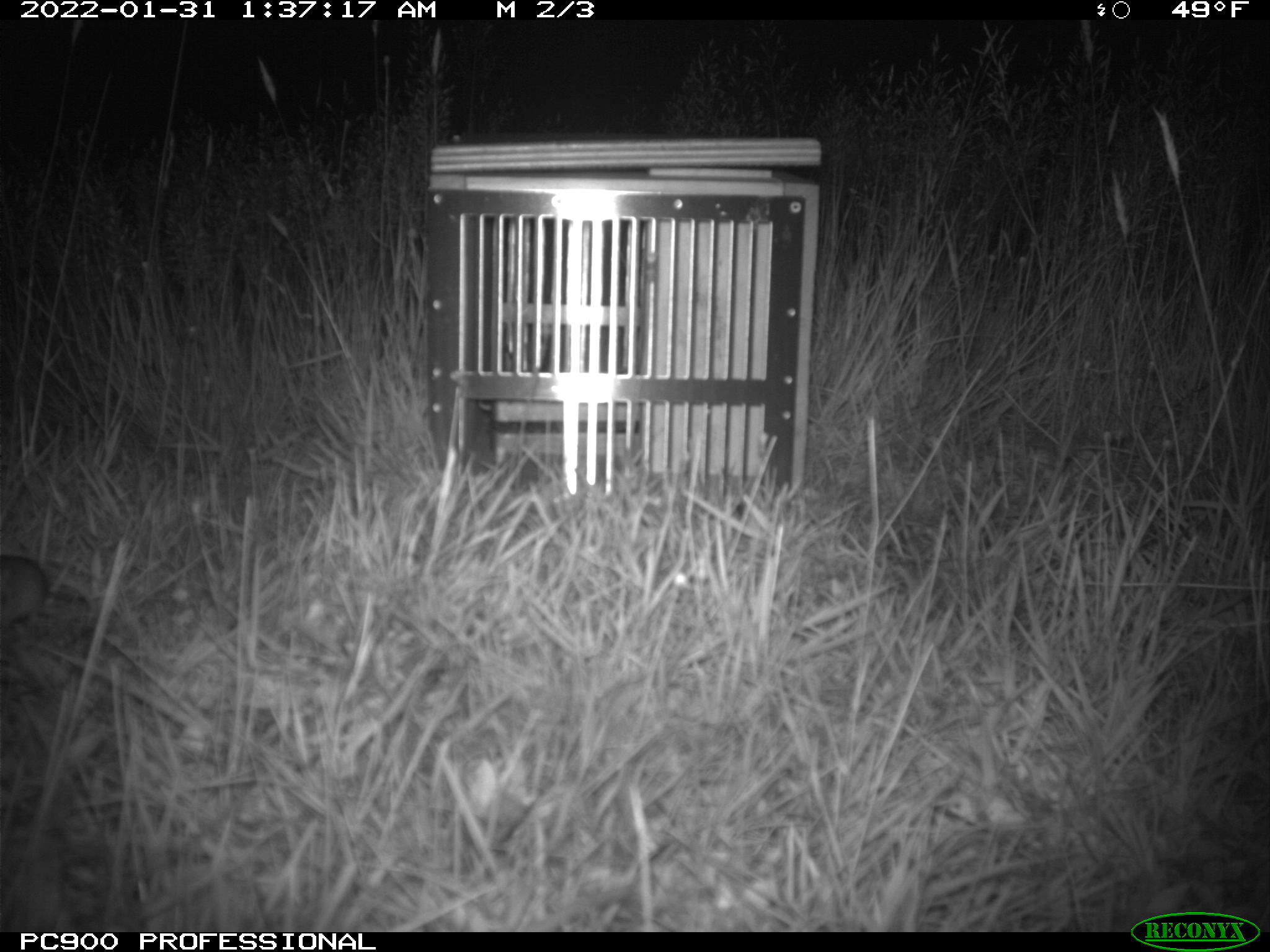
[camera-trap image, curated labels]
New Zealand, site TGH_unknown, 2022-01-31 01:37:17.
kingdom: Animalia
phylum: Chordata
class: Mammalia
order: Rodentia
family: Muridae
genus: Mus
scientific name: Mus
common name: mouse